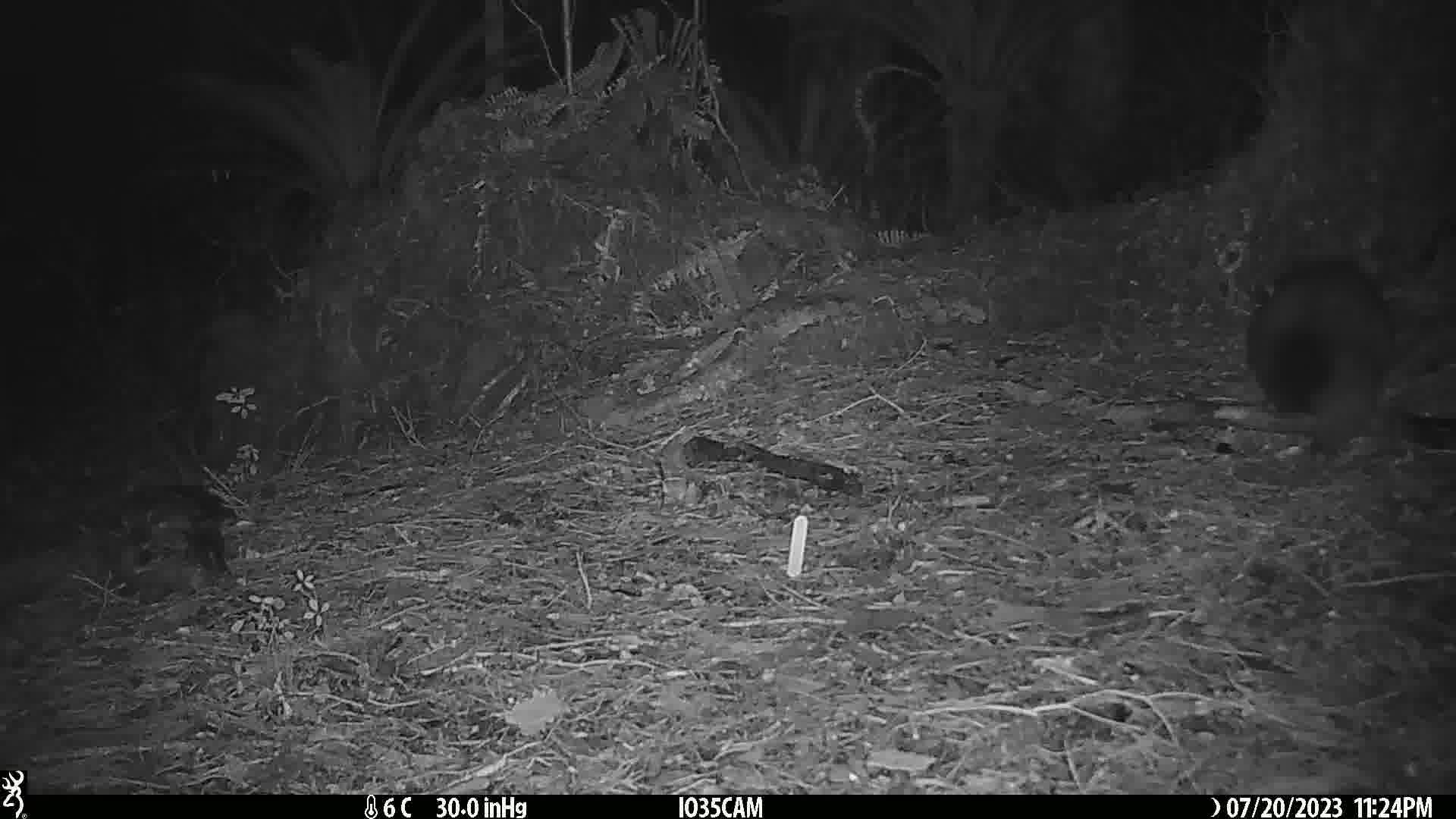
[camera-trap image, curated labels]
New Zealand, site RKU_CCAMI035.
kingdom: Animalia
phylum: Chordata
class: Mammalia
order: Diprotodontia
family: Phalangeridae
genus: Trichosurus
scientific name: Trichosurus vulpecula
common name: common brushtail possum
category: possum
Possum (common brushtail possum) (Trichosurus vulpecula).